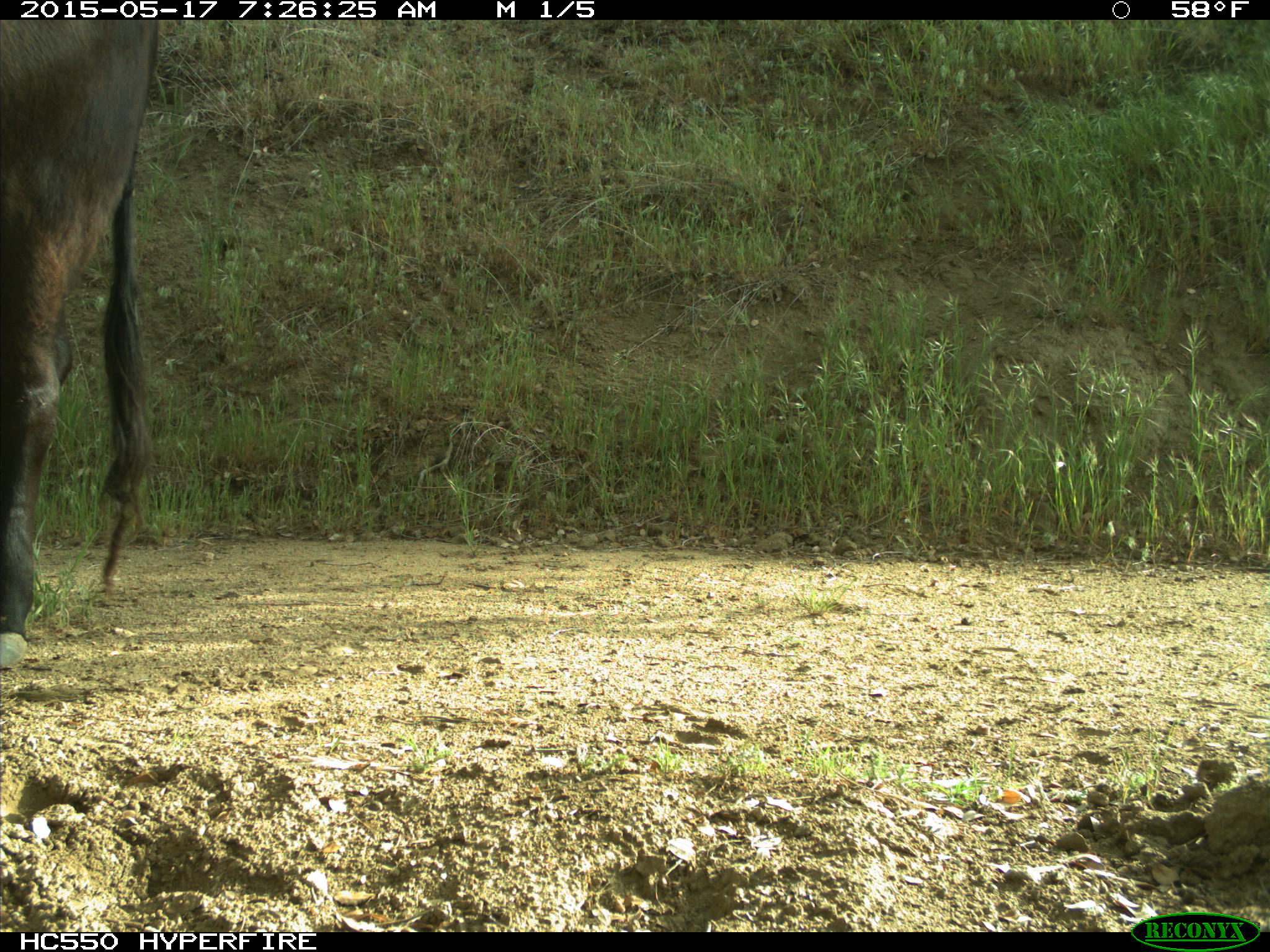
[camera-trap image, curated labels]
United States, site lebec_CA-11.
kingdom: Animalia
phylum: Chordata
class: Mammalia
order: Artiodactyla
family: Bovidae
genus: Bos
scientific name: Bos taurus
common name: domestic cow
Bos taurus (domestic cow).